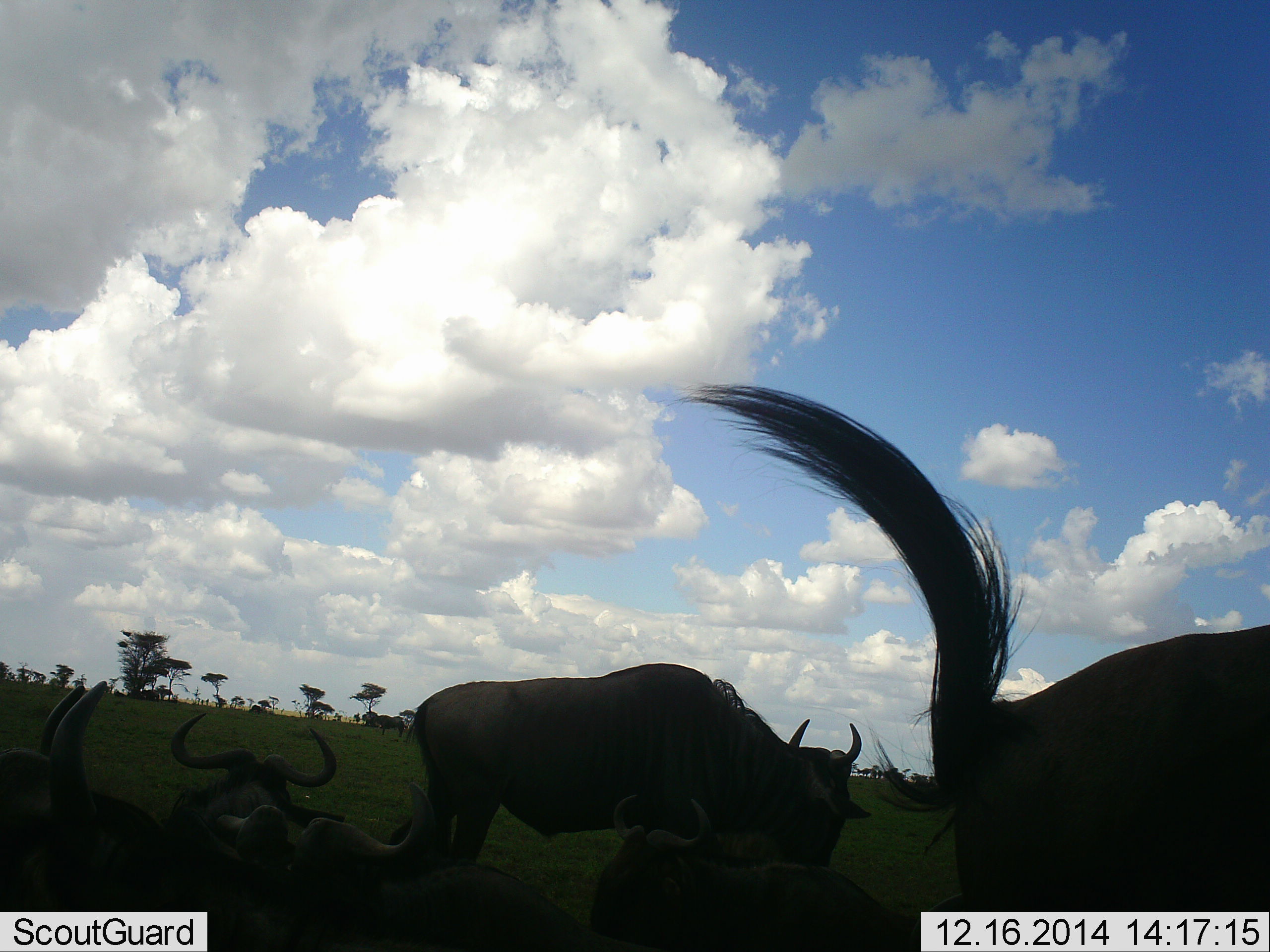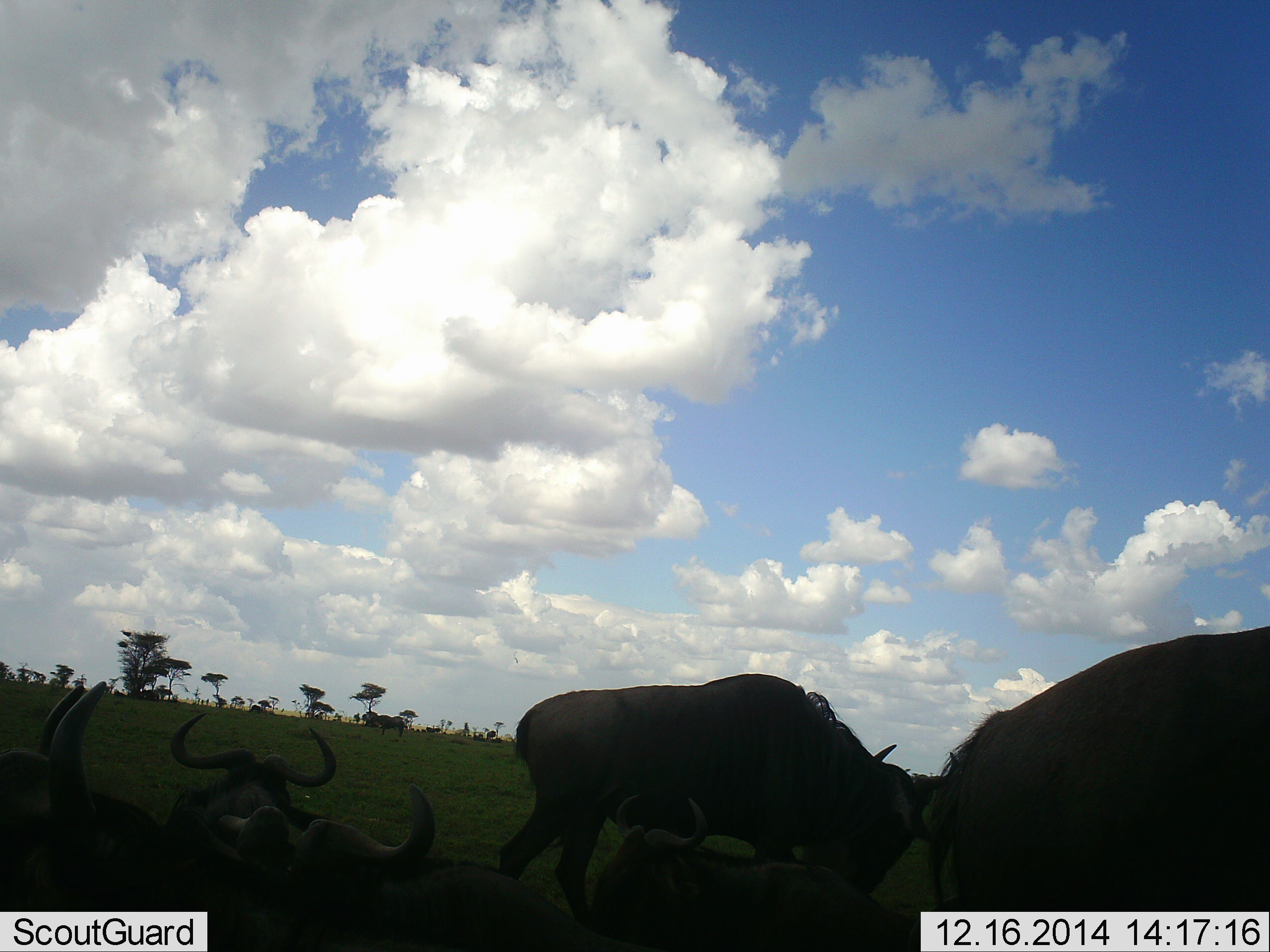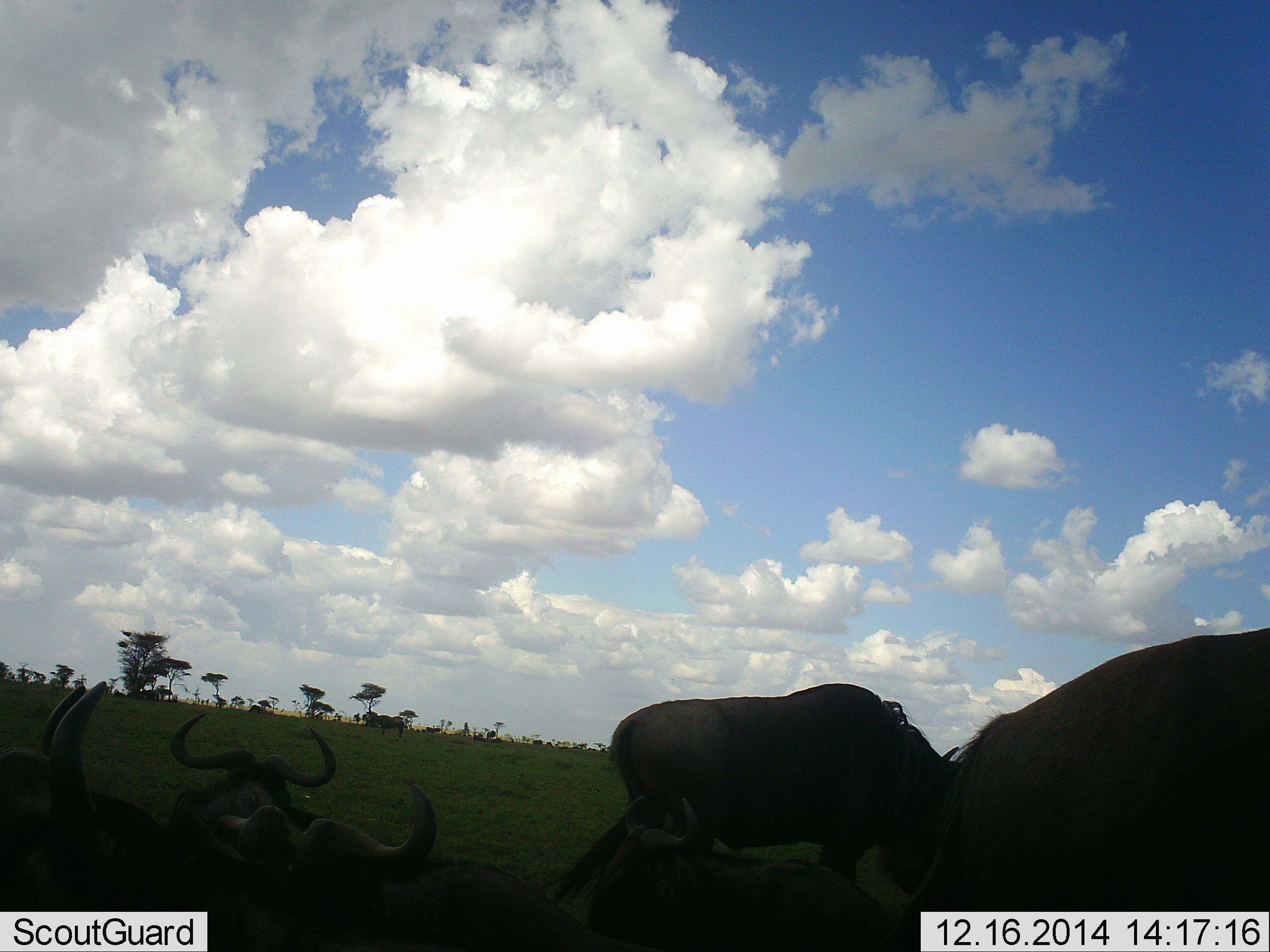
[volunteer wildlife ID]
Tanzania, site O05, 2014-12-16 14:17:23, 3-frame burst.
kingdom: Animalia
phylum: Chordata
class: Mammalia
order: Artiodactyla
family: Bovidae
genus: Connochaetes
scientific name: Connochaetes taurinus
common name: blue wildebeest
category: wildebeest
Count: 6.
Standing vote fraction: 50%.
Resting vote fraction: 60%.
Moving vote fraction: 40%.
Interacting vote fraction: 0%.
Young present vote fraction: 0%.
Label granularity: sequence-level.